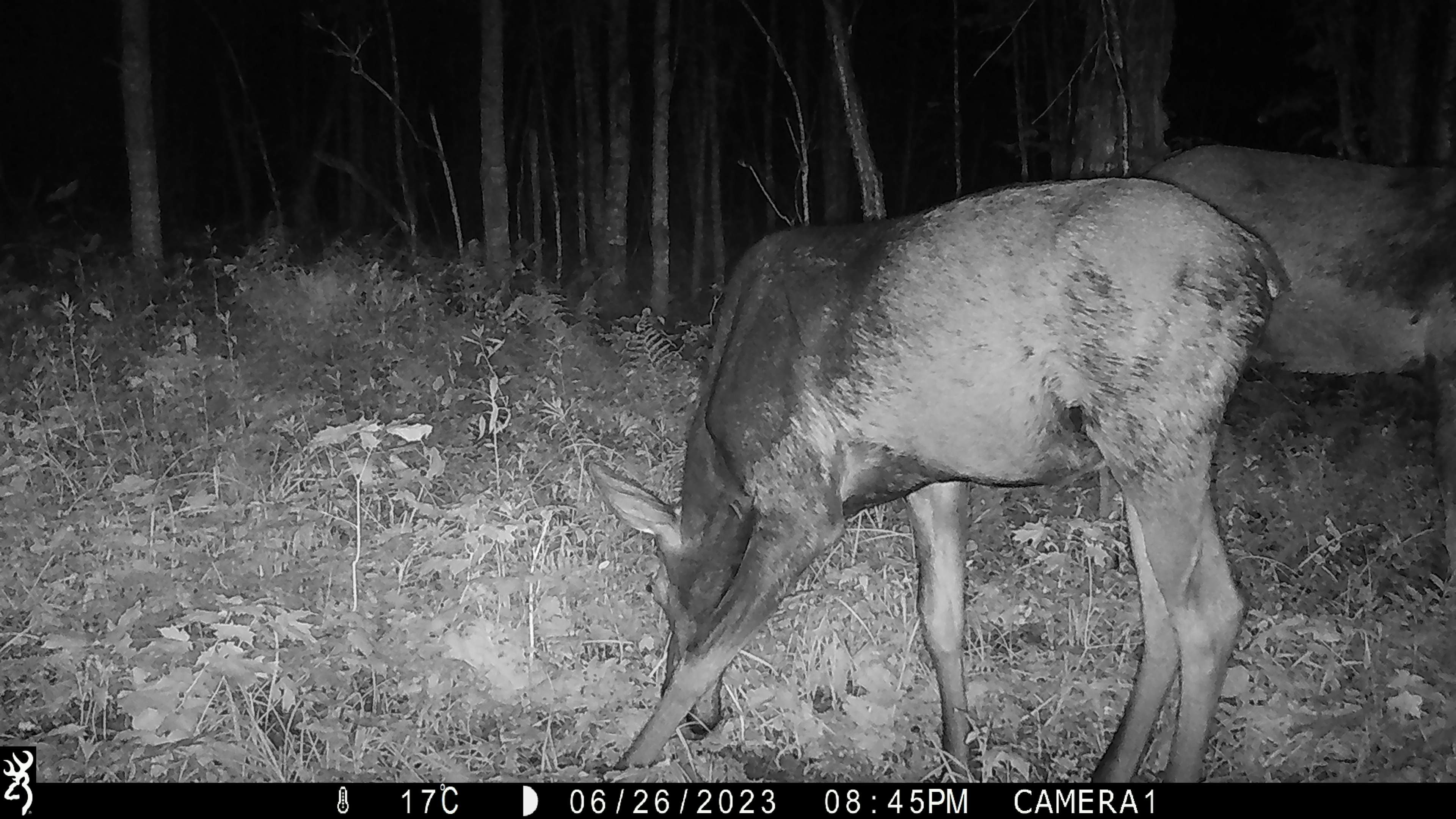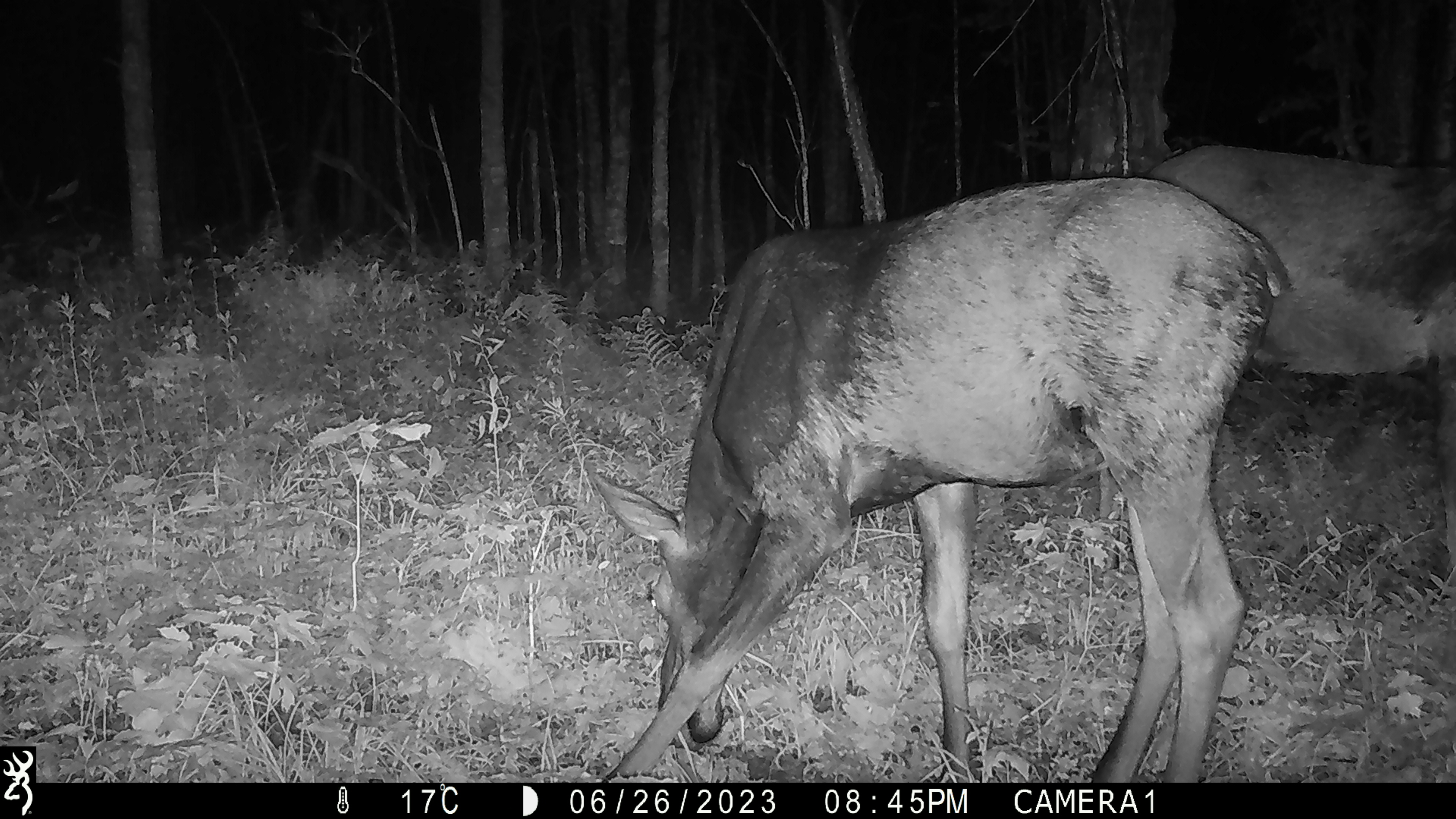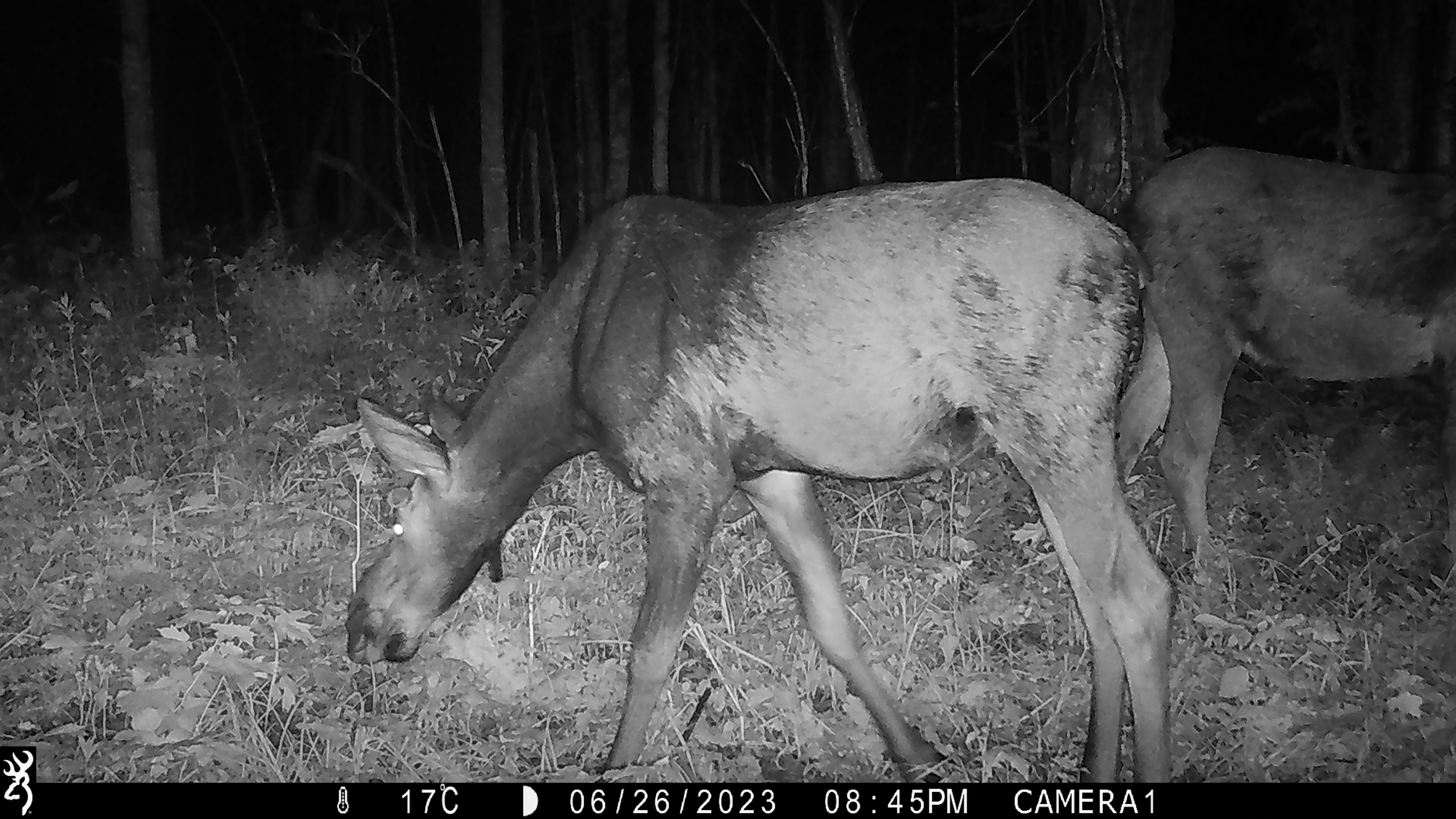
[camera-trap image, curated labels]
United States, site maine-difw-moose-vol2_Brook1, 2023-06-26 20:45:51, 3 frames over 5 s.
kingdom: Animalia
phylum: Chordata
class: Mammalia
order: Artiodactyla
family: Cervidae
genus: Alces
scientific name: Alces alces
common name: moose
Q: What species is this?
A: Moose (Alces alces).